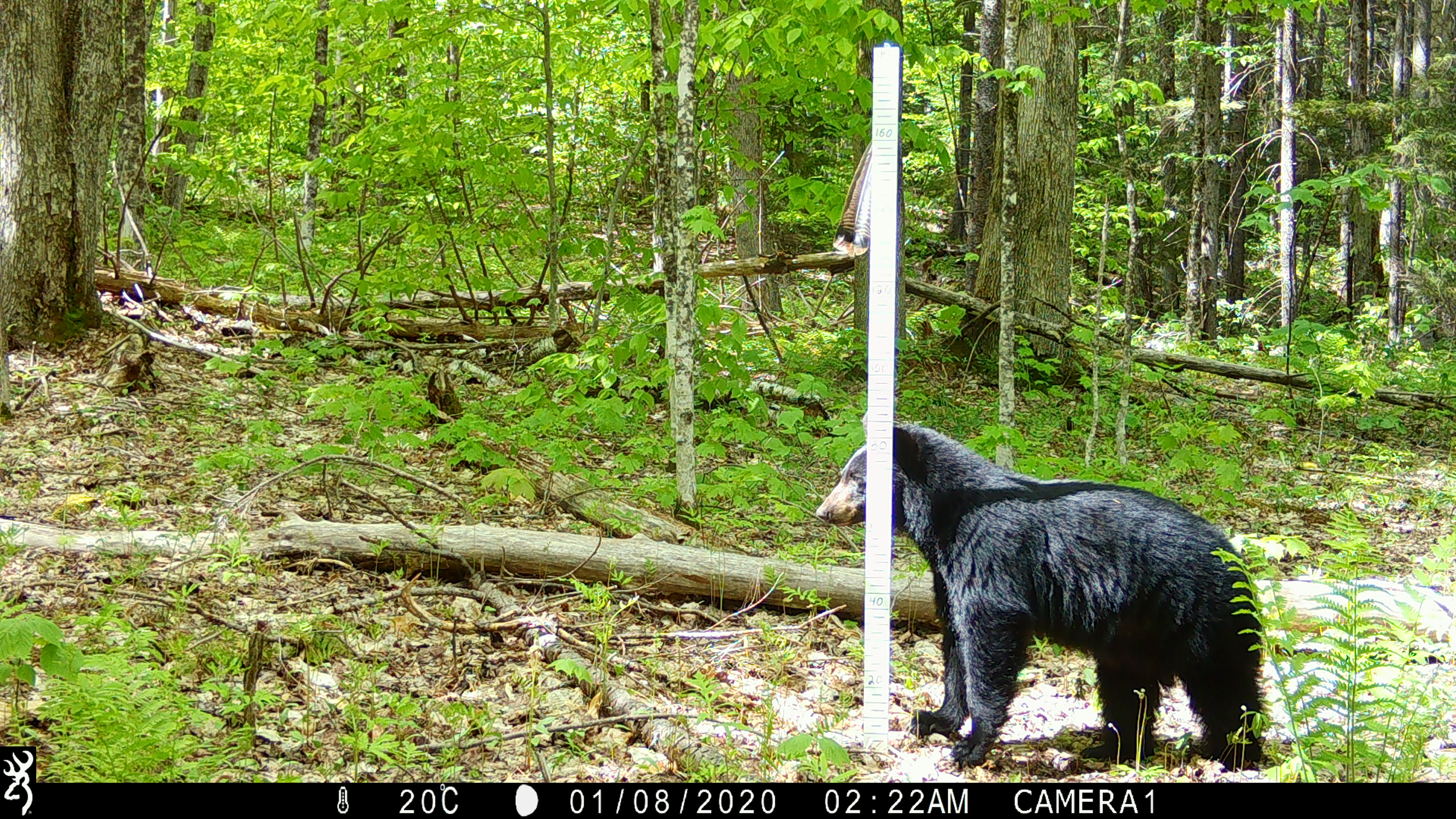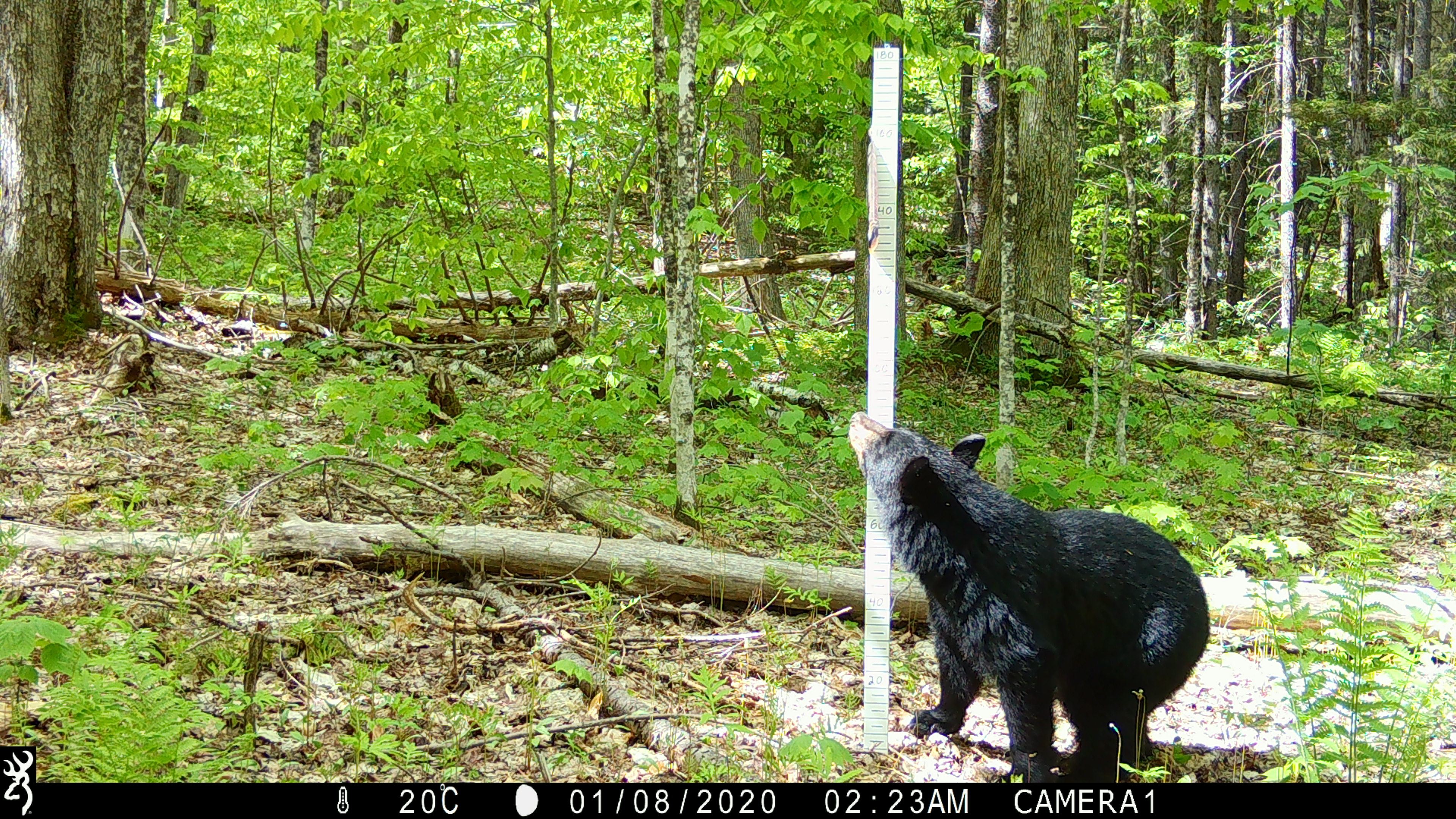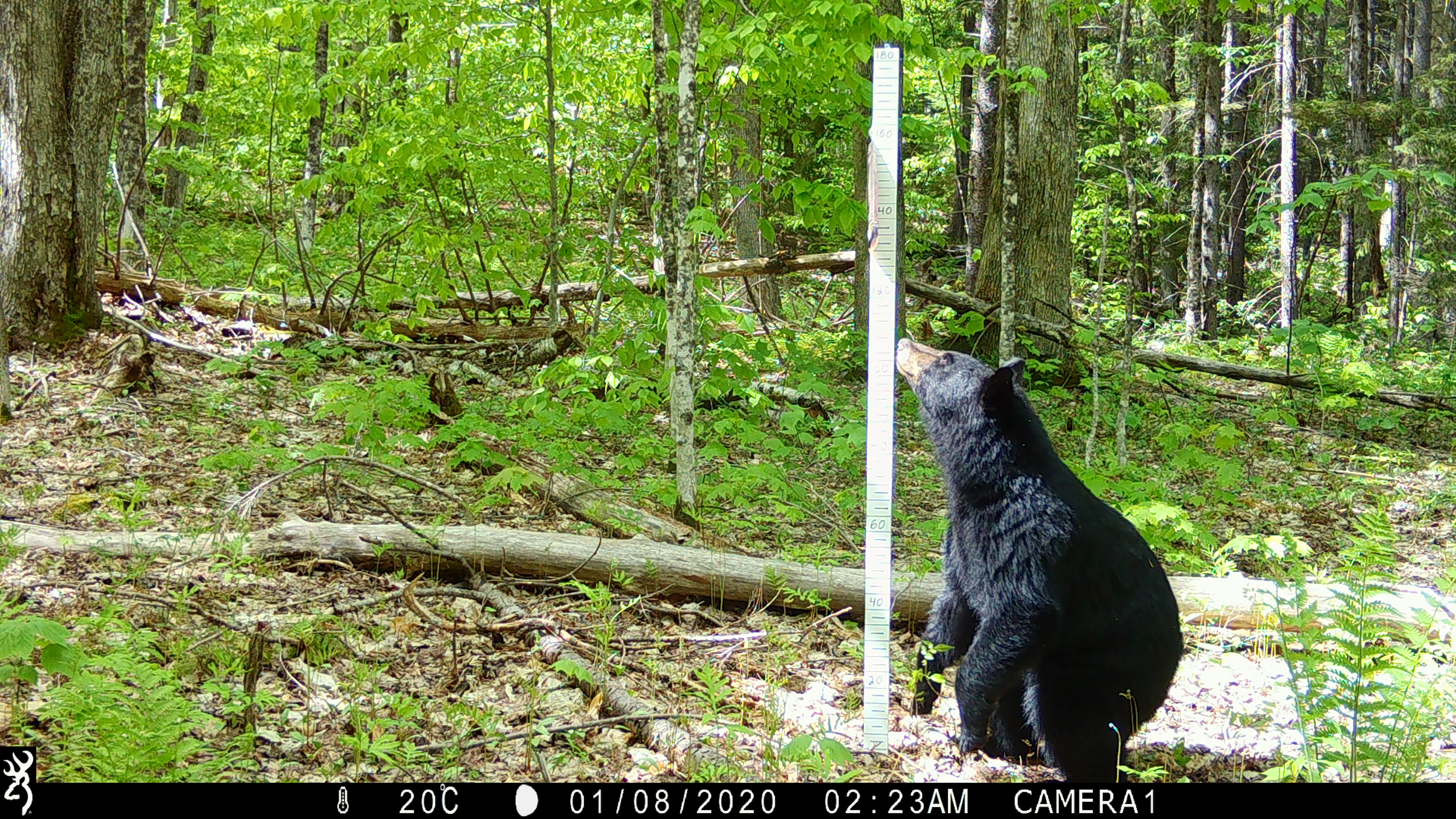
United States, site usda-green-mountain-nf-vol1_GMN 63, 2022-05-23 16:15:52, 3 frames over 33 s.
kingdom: Animalia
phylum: Chordata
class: Mammalia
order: Carnivora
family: Ursidae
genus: Ursus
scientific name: Ursus americanus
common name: black bear